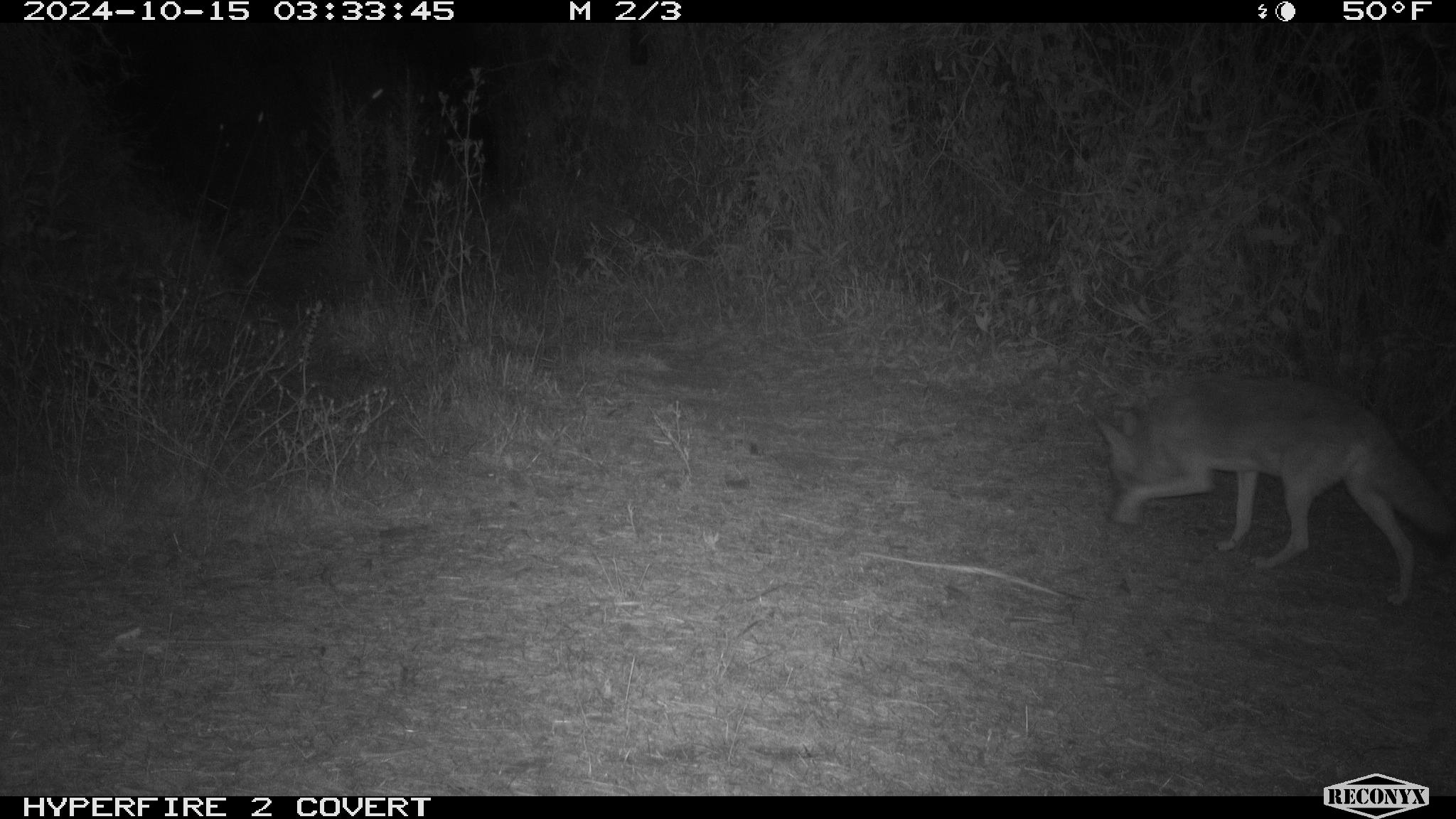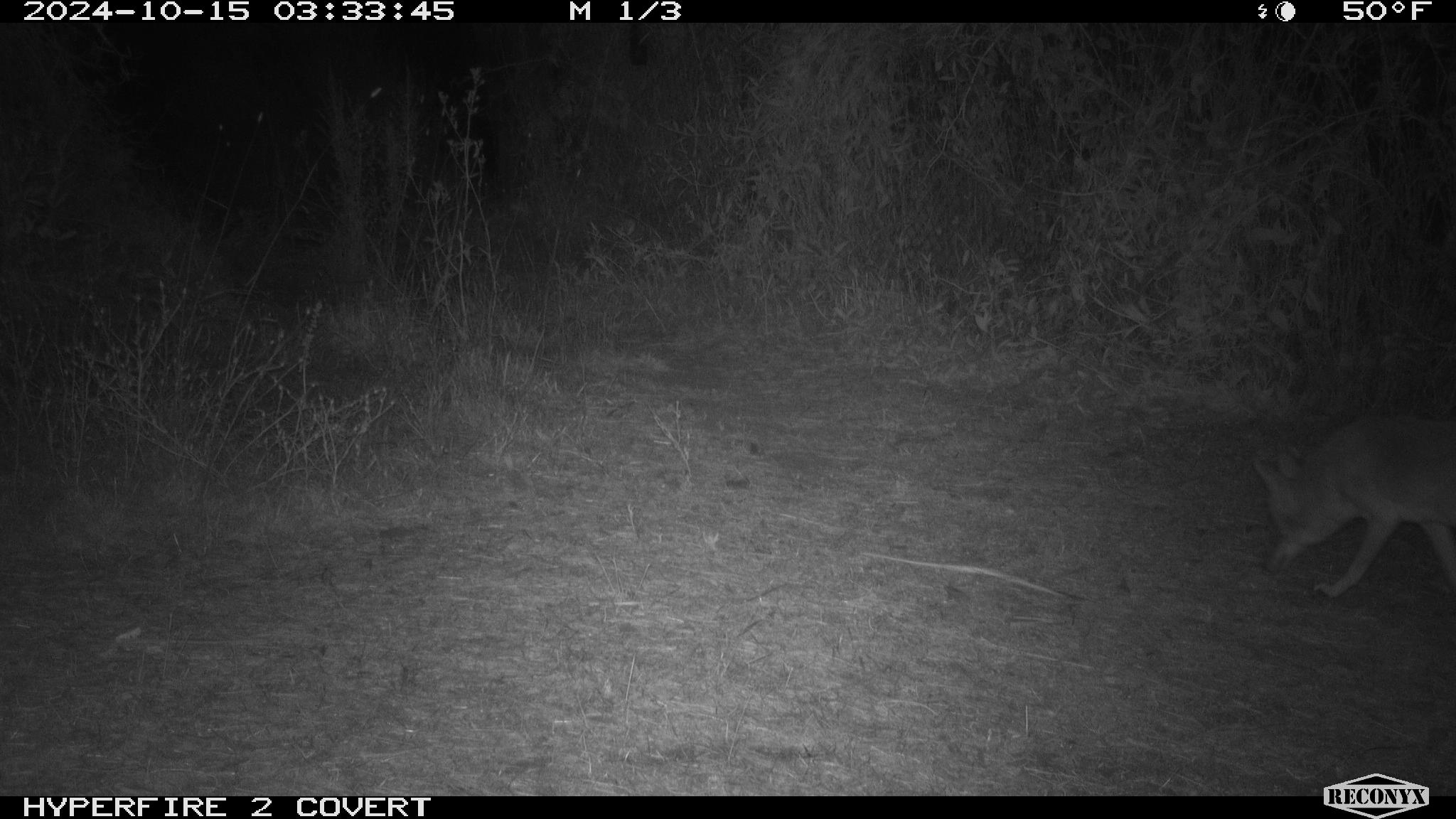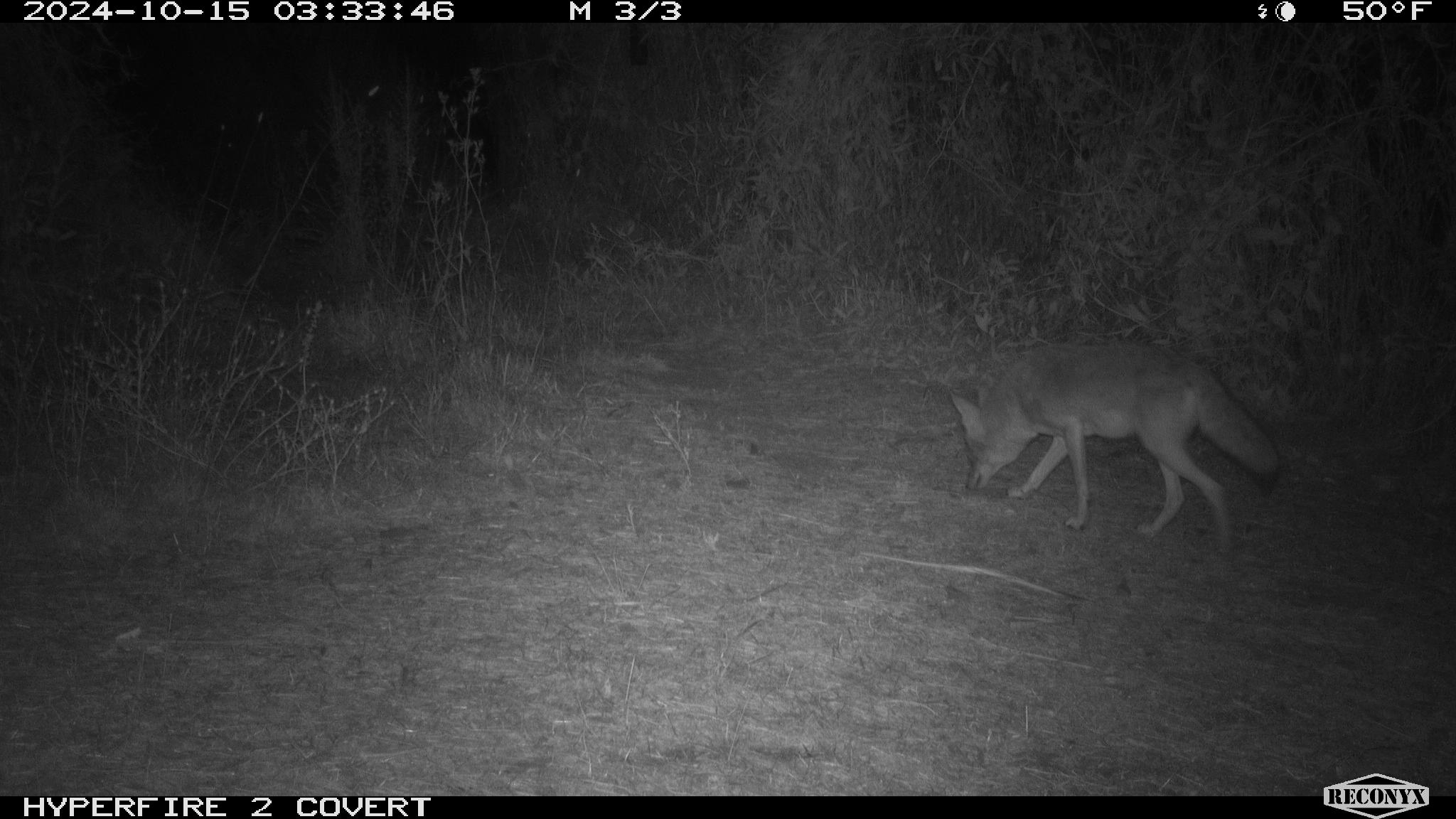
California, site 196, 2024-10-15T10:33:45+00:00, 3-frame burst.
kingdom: Animalia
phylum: Chordata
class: Mammalia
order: Carnivora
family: Canidae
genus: Canis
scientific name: Canis latrans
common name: coyote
Coyote (Canis latrans).